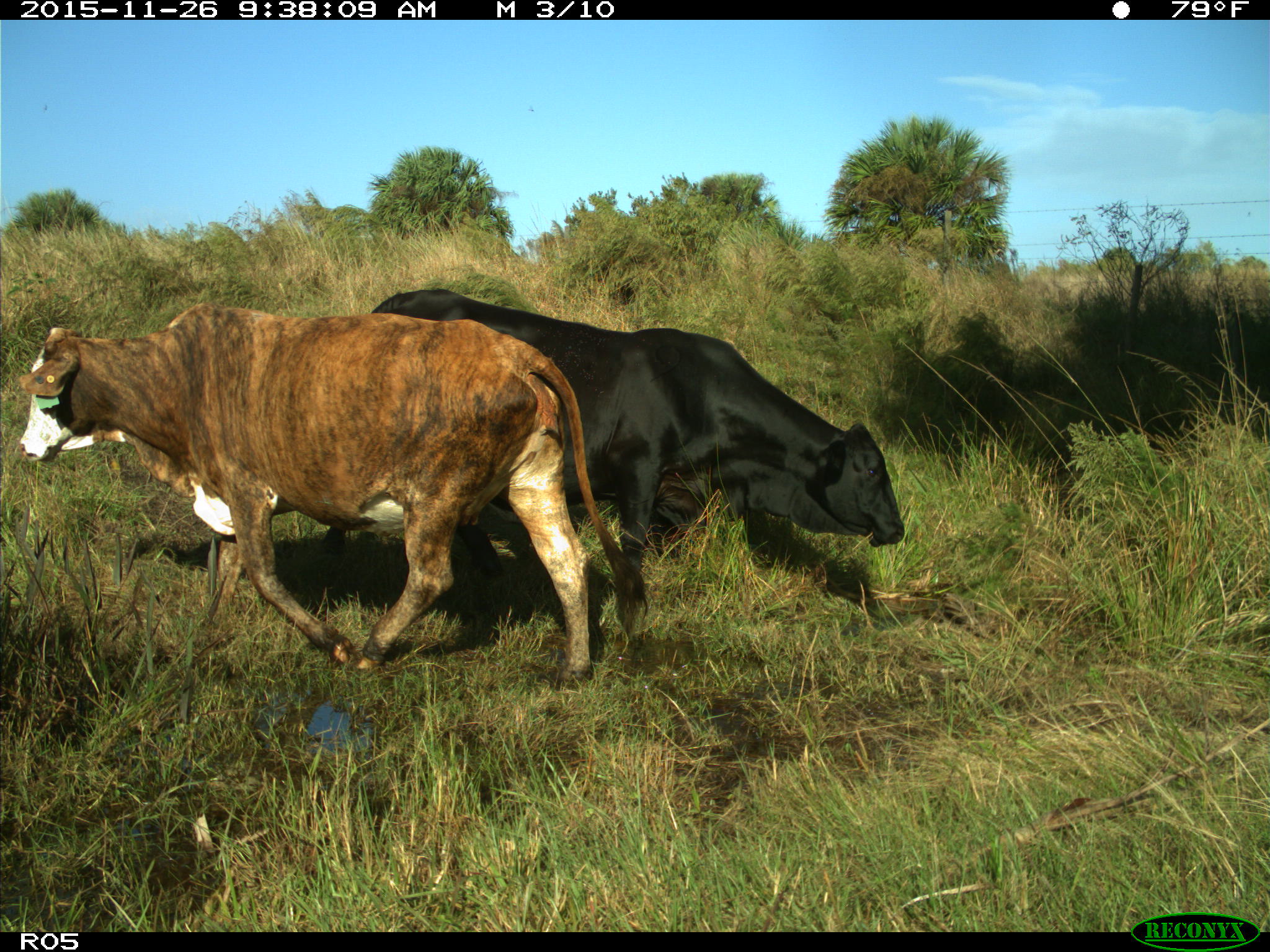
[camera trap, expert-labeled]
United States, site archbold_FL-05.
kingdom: Animalia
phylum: Chordata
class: Mammalia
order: Artiodactyla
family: Bovidae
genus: Bos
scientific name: Bos taurus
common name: domestic cow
Bos taurus (domestic cow).